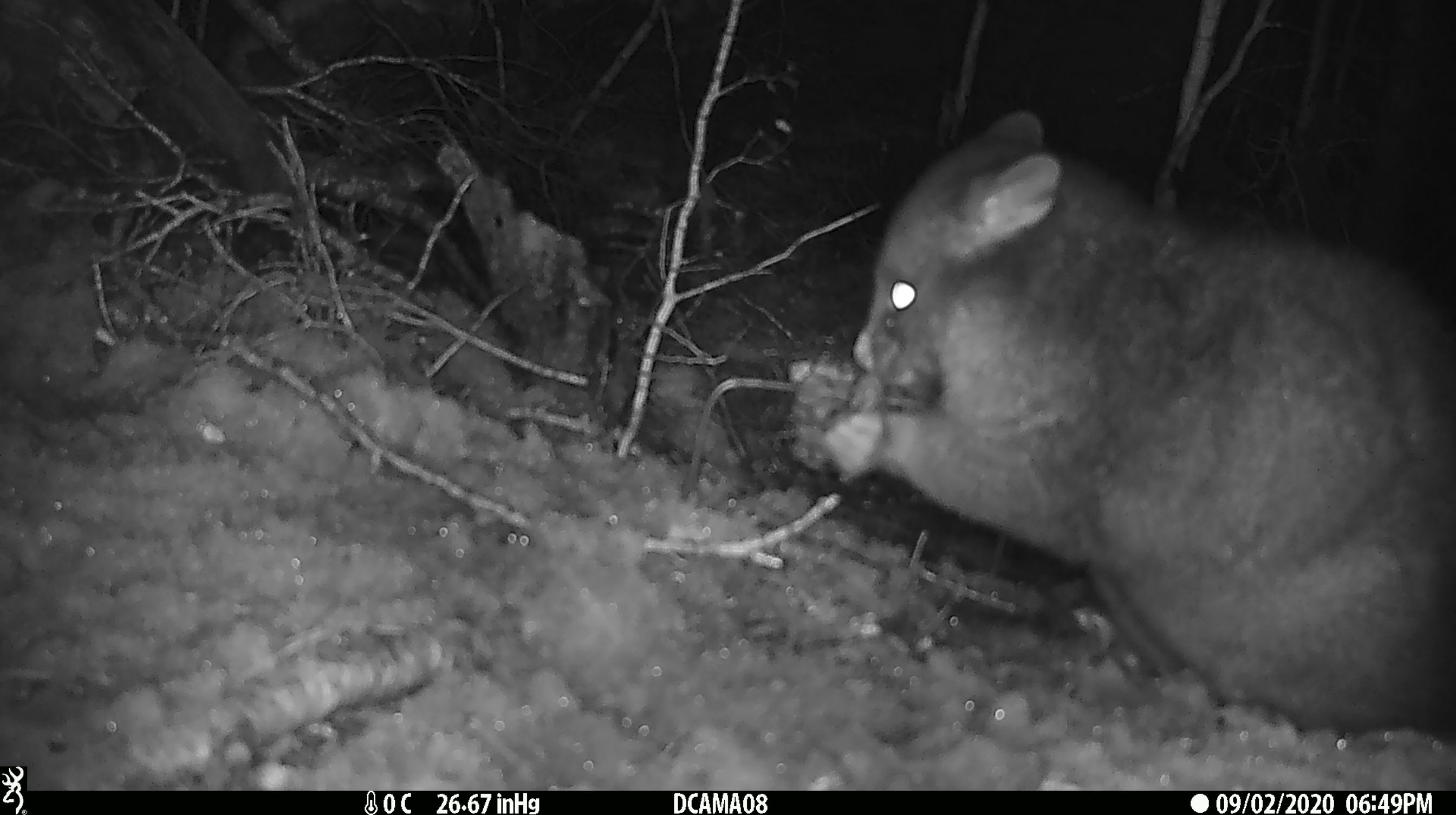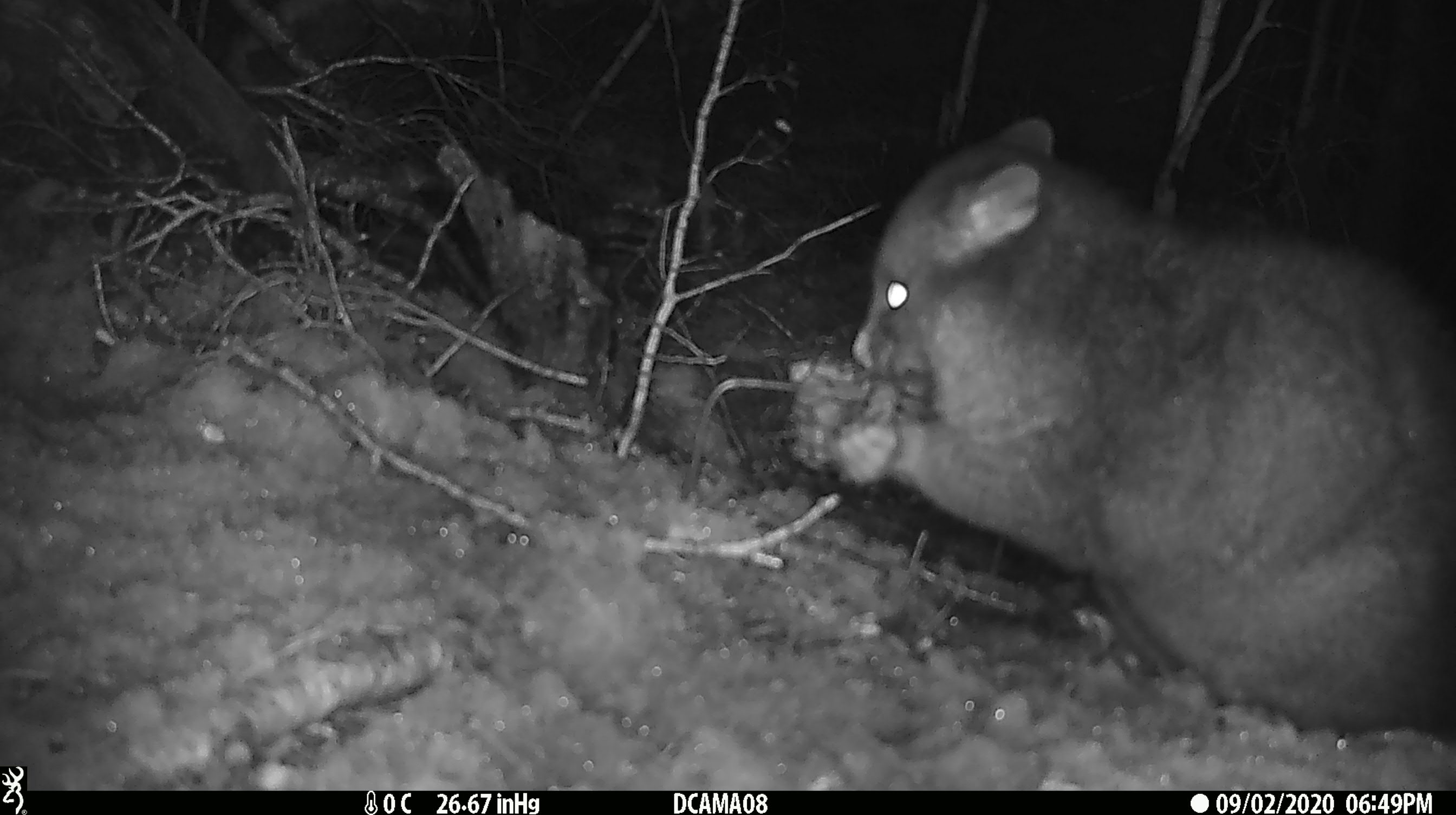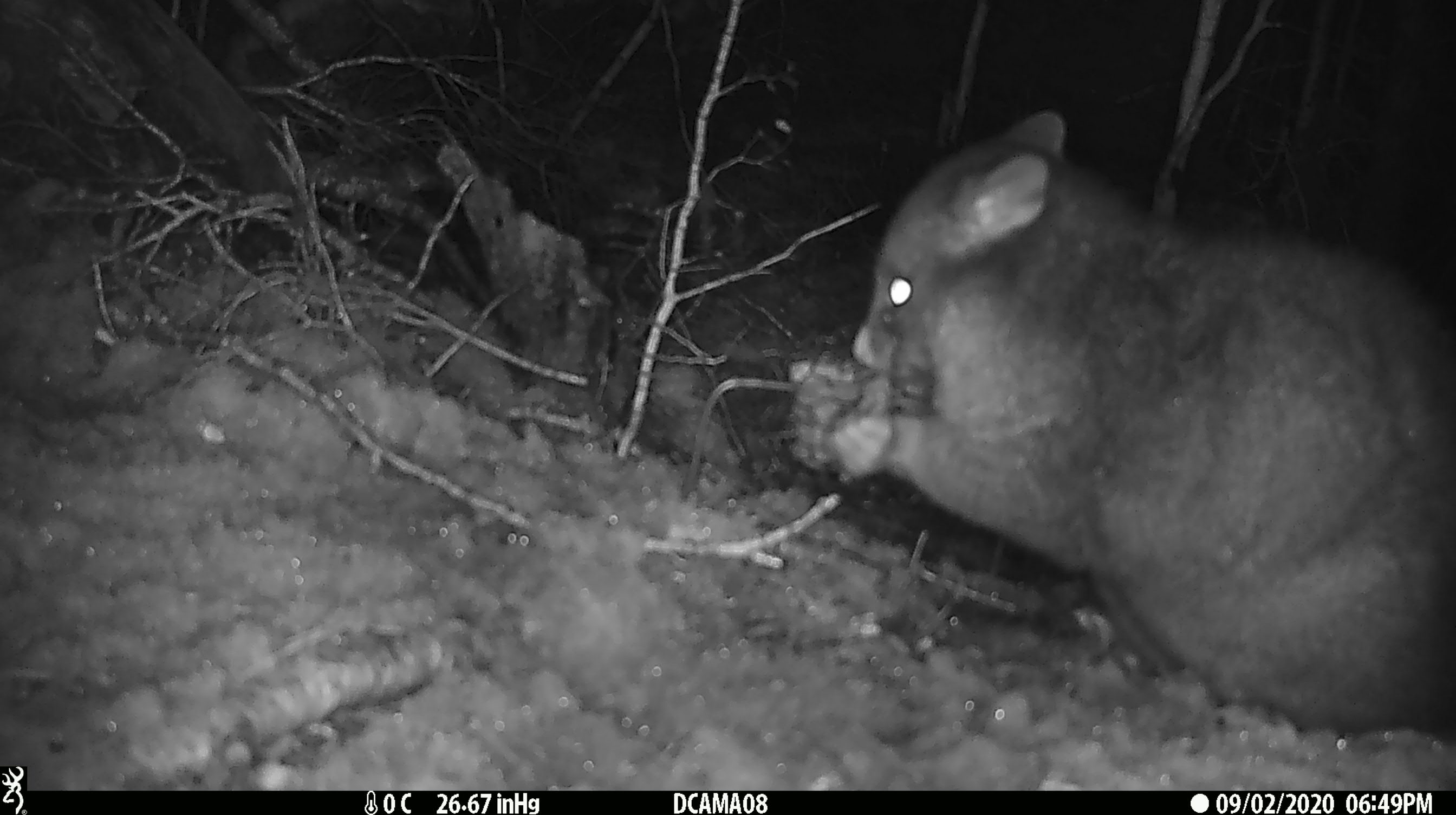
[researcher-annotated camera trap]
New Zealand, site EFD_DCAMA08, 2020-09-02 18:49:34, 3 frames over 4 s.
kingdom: Animalia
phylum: Chordata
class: Mammalia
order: Diprotodontia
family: Phalangeridae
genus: Trichosurus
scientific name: Trichosurus vulpecula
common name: common brushtail possum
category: possum